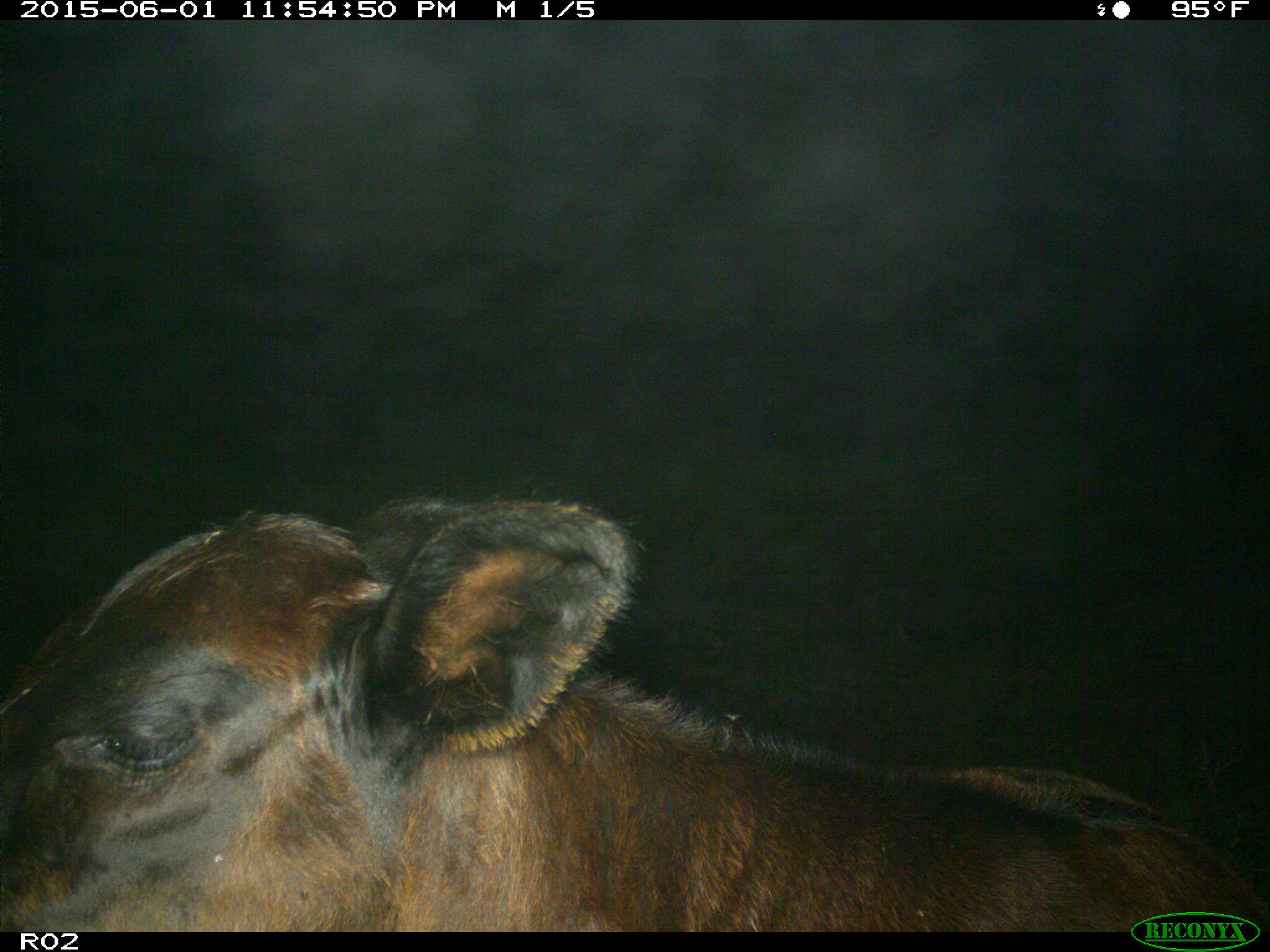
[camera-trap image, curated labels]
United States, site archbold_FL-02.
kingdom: Animalia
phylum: Chordata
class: Mammalia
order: Artiodactyla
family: Bovidae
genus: Bos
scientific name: Bos taurus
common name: domestic cow